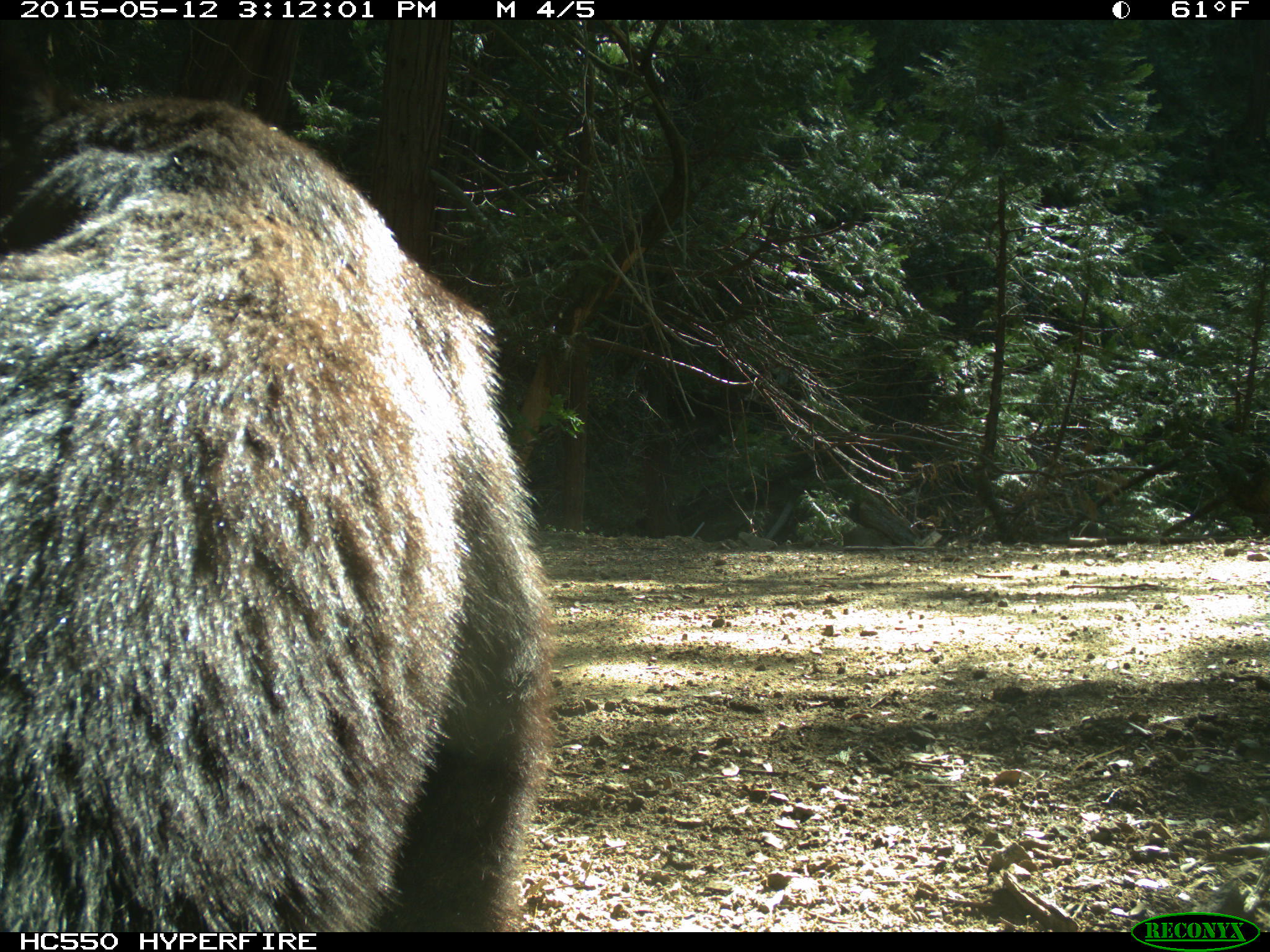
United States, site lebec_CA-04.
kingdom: Animalia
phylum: Chordata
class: Mammalia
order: Carnivora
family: Ursidae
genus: Ursus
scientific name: Ursus americanus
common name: american black bear